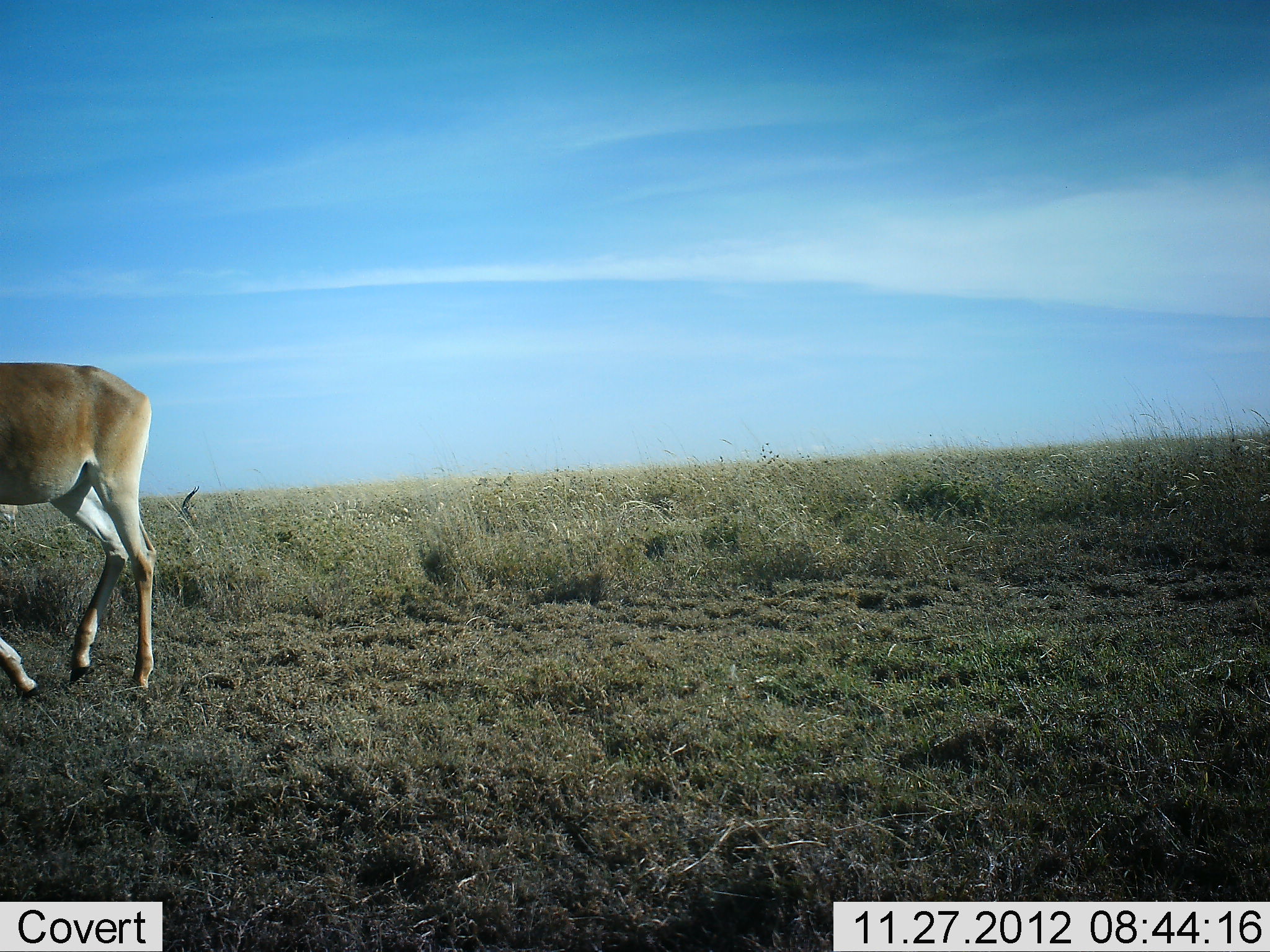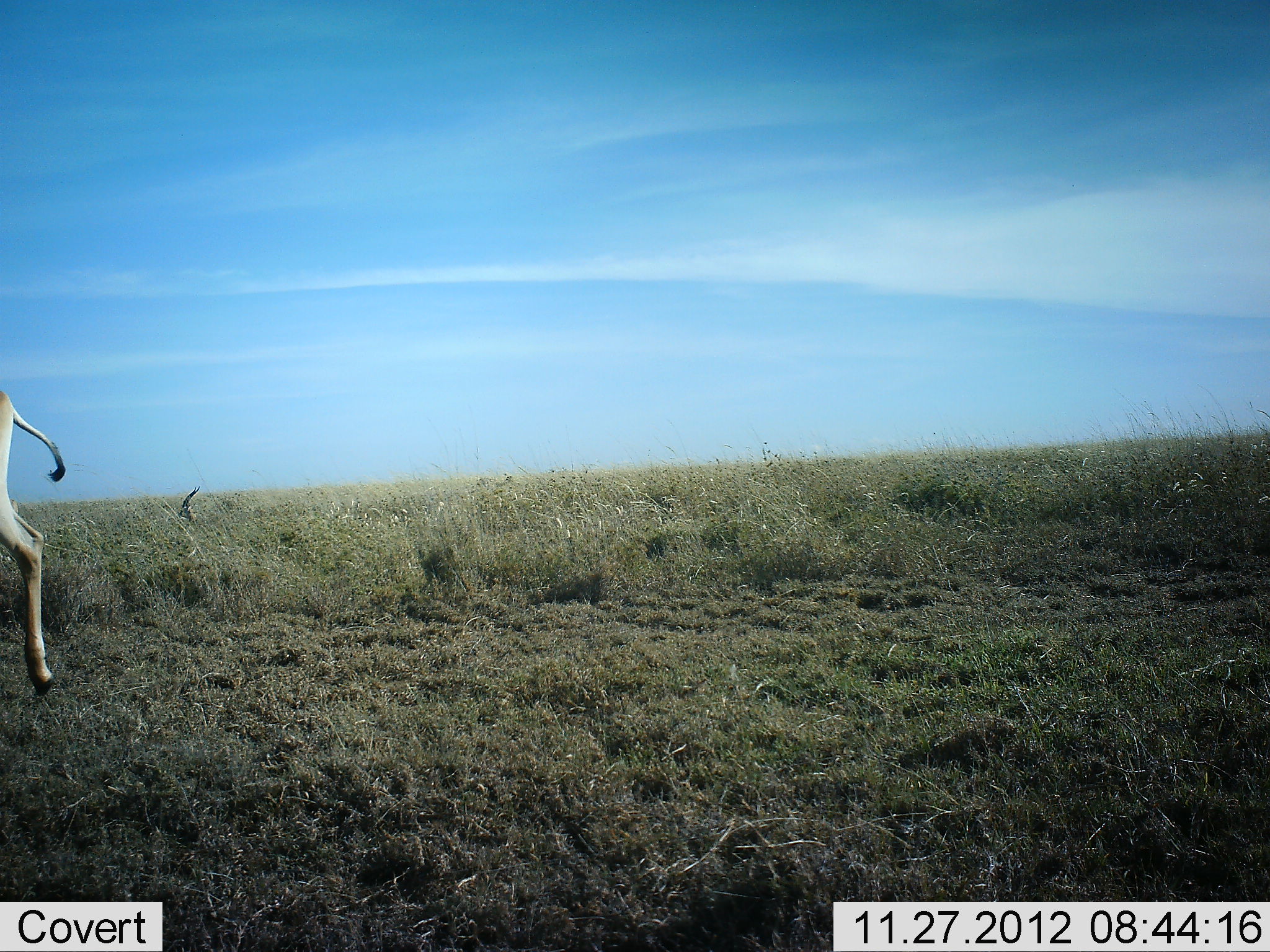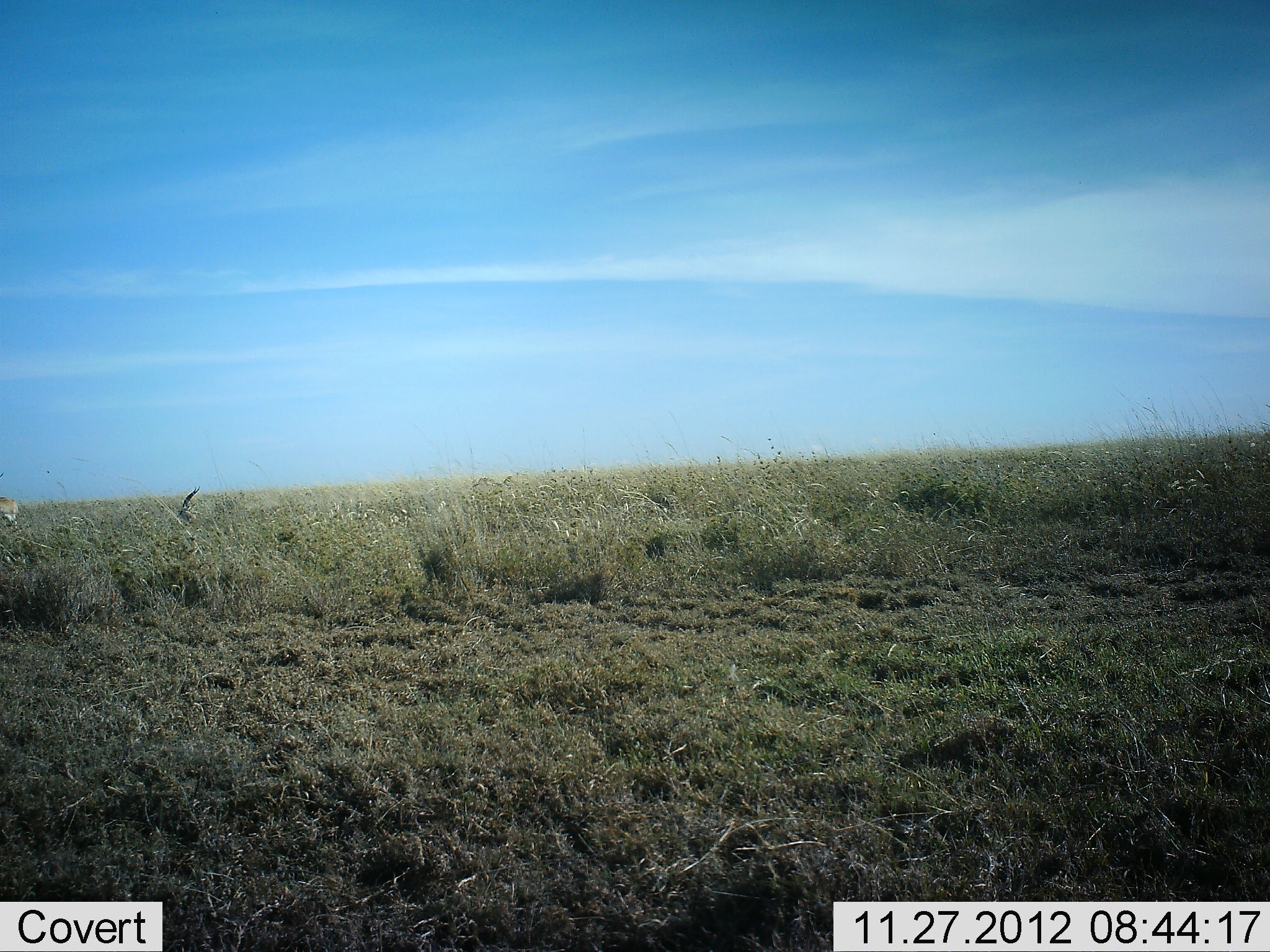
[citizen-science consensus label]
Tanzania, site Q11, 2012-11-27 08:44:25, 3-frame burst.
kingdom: Animalia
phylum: Chordata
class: Mammalia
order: Artiodactyla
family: Bovidae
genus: Alcelaphus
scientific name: Alcelaphus buselaphus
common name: hartebeest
Hartebeest (Alcelaphus buselaphus), count 1. Behavior (volunteer vote fractions): standing 9%, resting 0%, moving 100%, interacting 0%. Young present (vote fraction): 0%. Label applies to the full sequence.